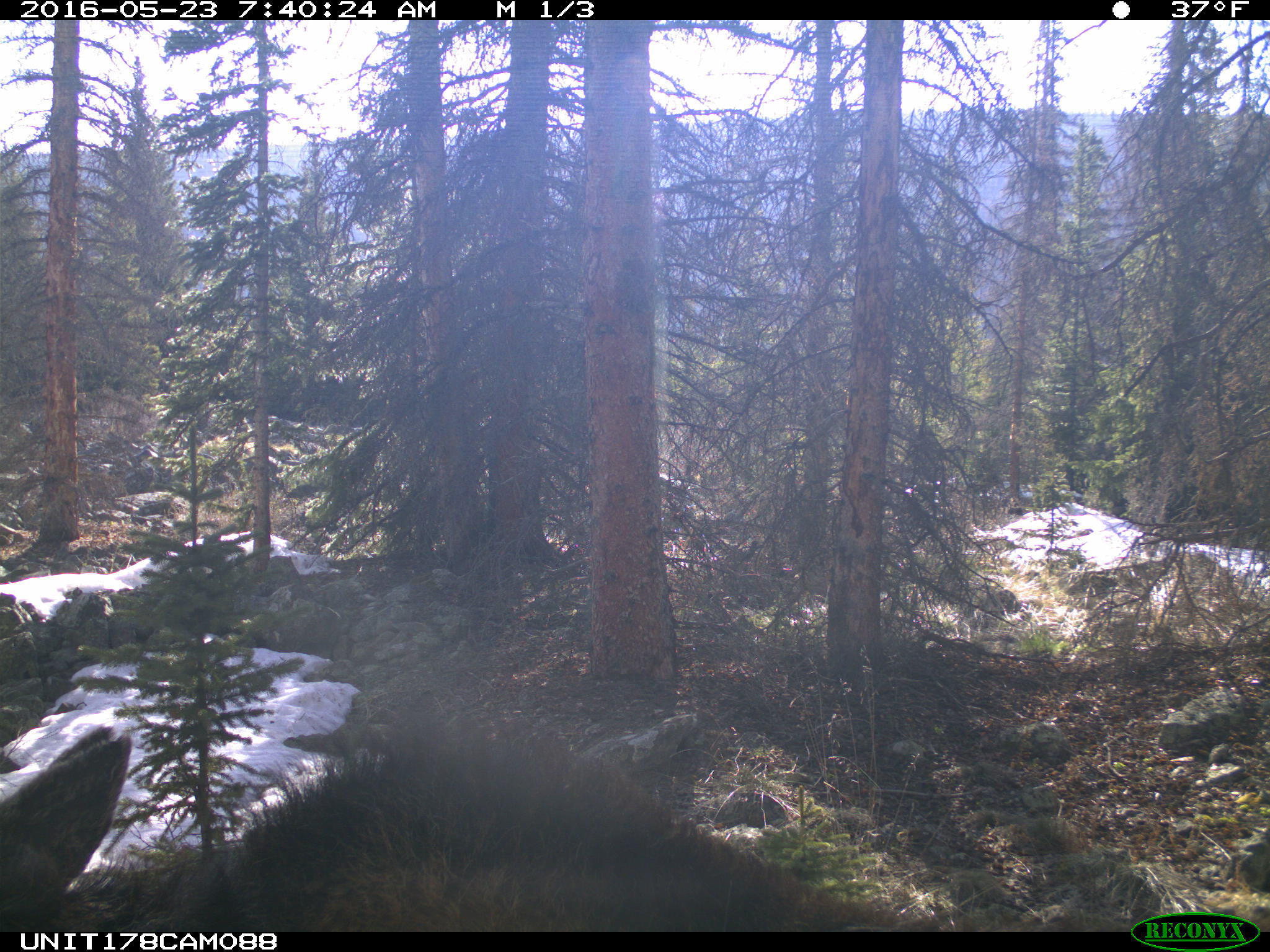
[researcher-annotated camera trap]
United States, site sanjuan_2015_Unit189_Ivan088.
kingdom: Animalia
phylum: Chordata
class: Mammalia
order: Artiodactyla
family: Cervidae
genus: Alces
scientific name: Alces alces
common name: moose